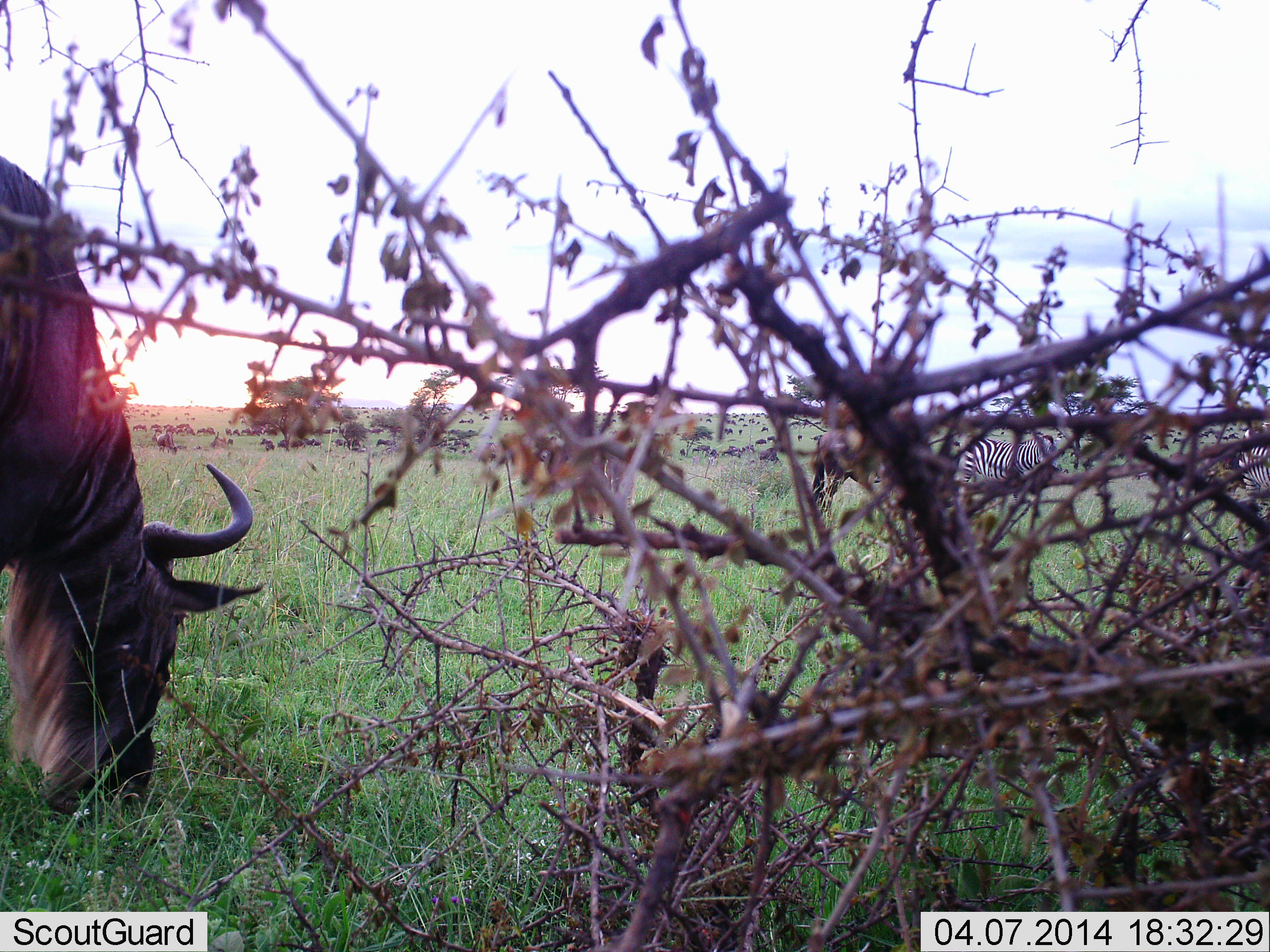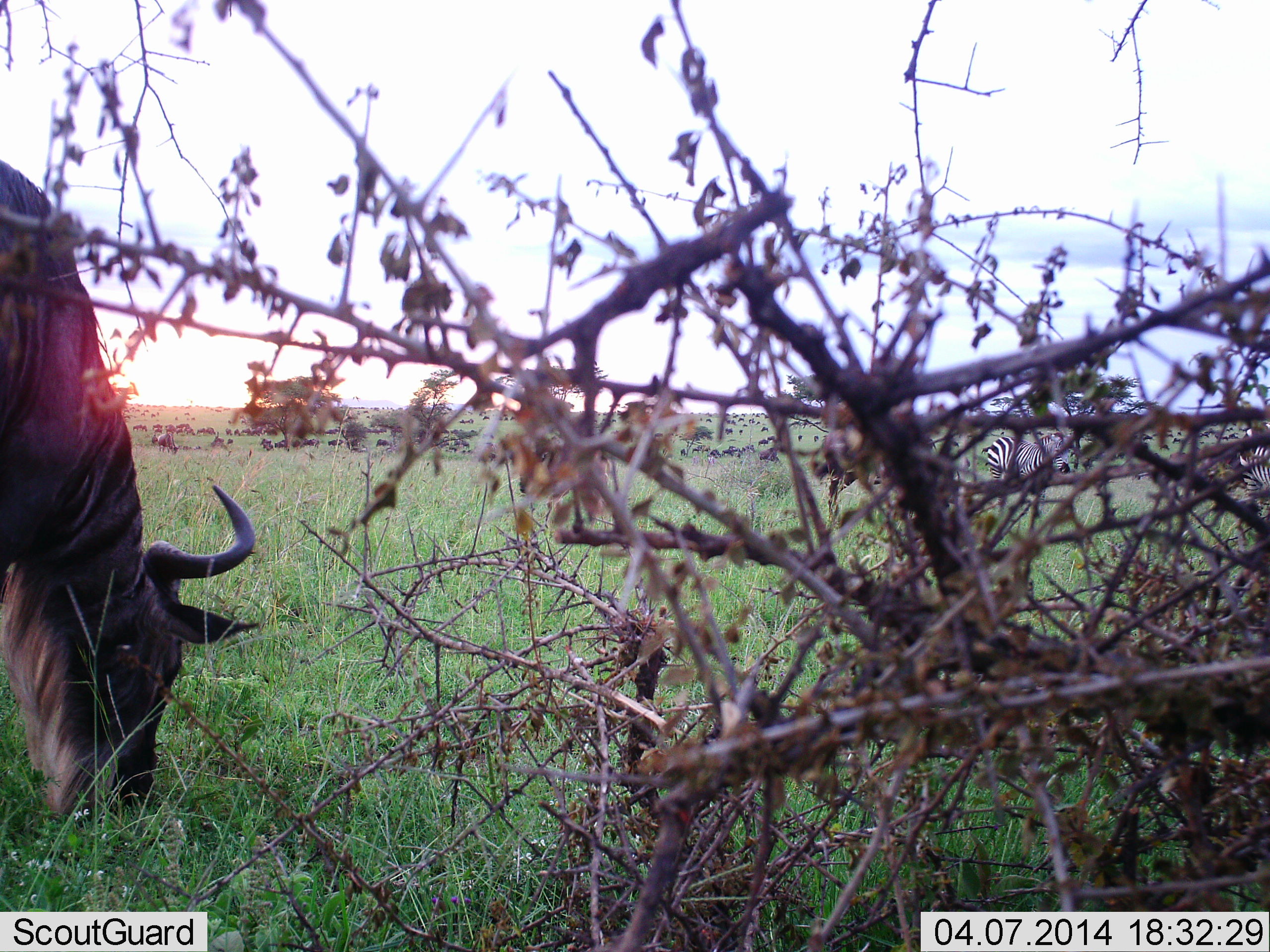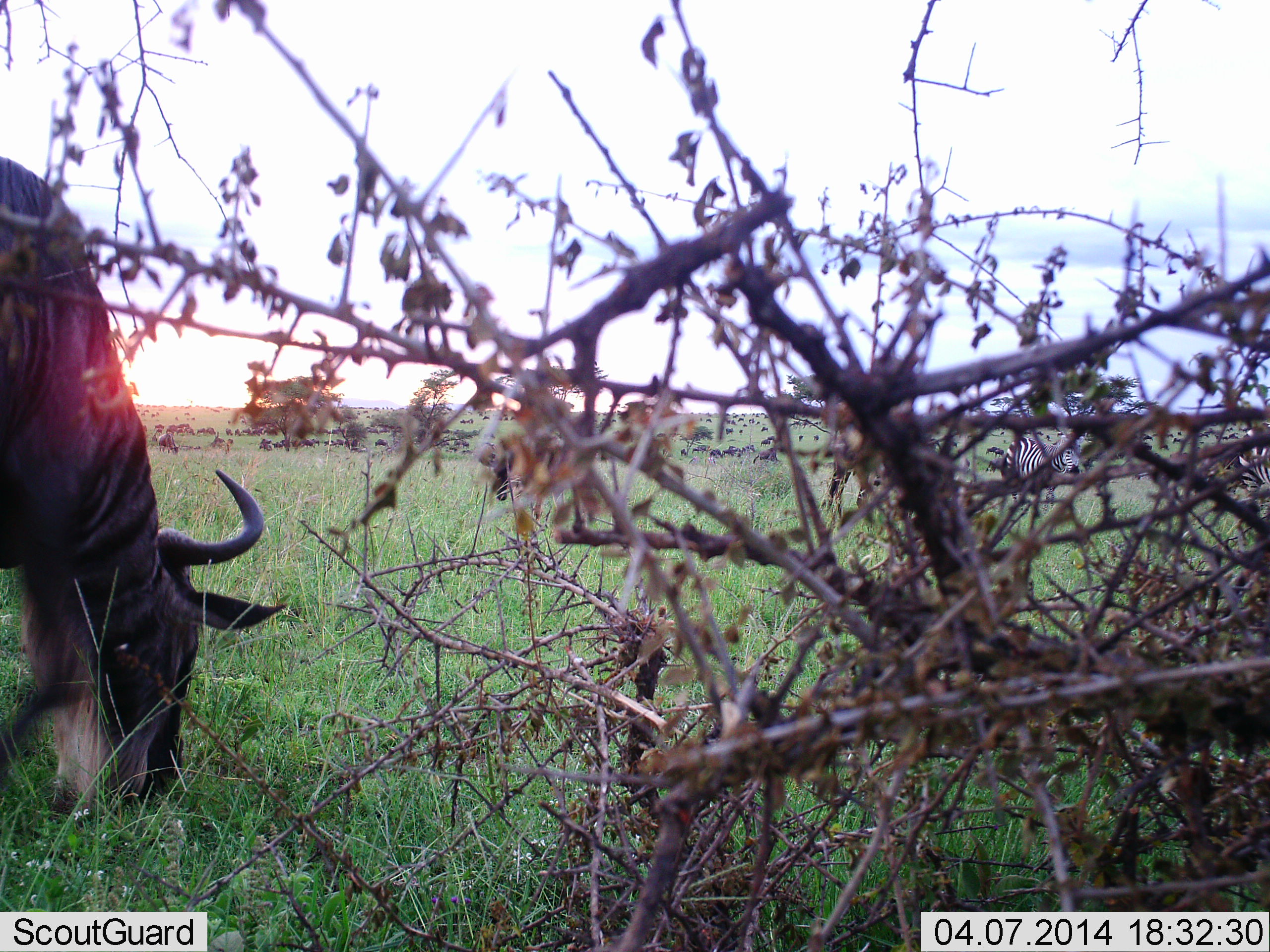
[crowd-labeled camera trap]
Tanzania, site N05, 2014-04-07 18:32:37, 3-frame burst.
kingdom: Animalia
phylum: Chordata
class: Mammalia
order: Artiodactyla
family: Bovidae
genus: Connochaetes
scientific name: Connochaetes taurinus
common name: blue wildebeest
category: wildebeest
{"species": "wildebeest (blue wildebeest) (Connochaetes taurinus)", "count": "1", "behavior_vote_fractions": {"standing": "29%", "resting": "0%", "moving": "24%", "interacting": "0%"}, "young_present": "0%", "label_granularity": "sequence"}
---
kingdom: Animalia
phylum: Chordata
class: Mammalia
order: Perissodactyla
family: Equidae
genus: Equus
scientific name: Equus quagga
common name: plains zebra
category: zebra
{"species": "zebra (plains zebra) (Equus quagga)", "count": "2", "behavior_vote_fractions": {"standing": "10%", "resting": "0%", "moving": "70%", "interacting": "0%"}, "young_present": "0%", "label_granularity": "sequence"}